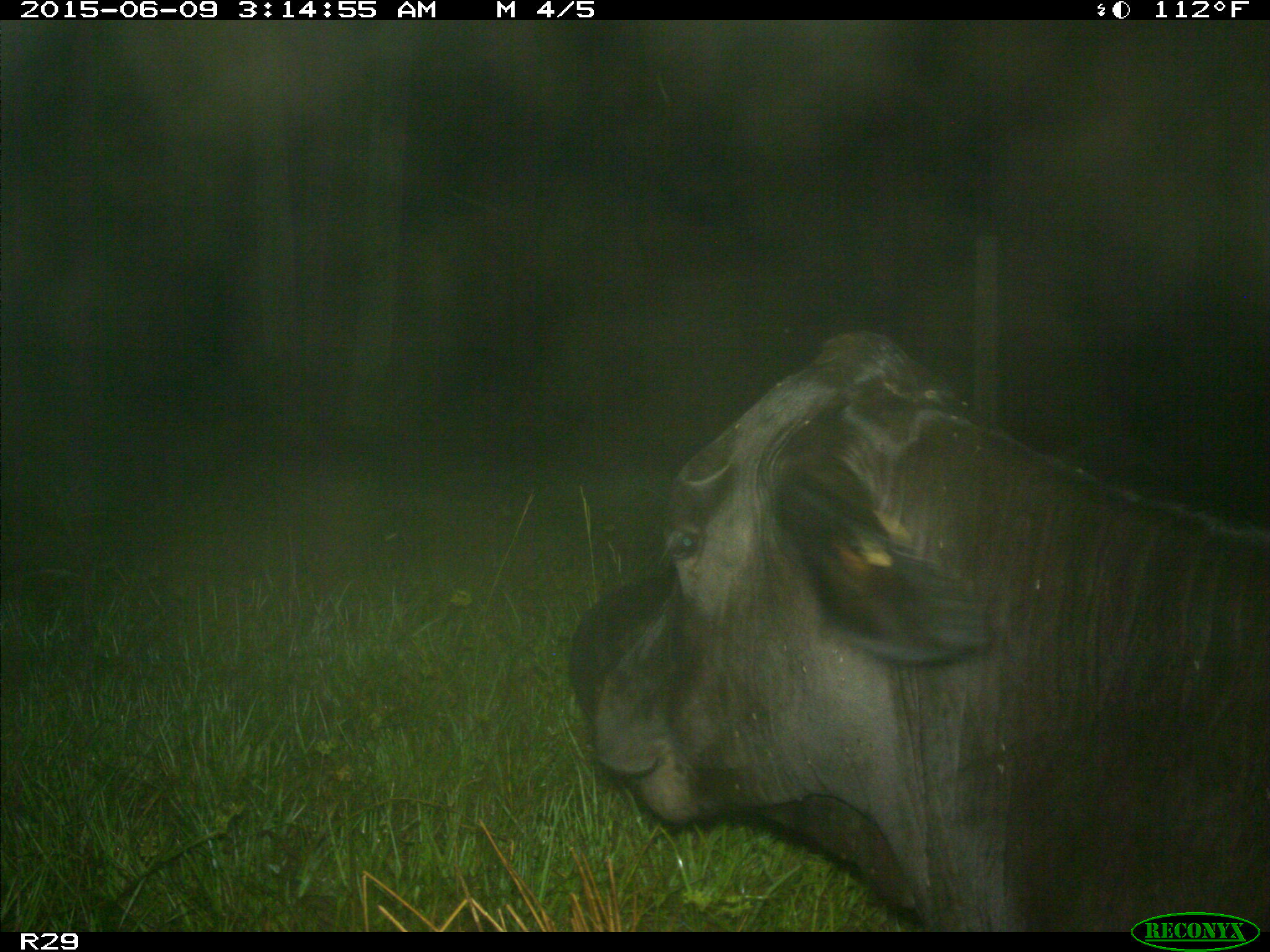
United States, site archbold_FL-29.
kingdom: Animalia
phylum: Chordata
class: Mammalia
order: Artiodactyla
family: Bovidae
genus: Bos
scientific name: Bos taurus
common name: domestic cow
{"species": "Bos taurus (domestic cow)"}